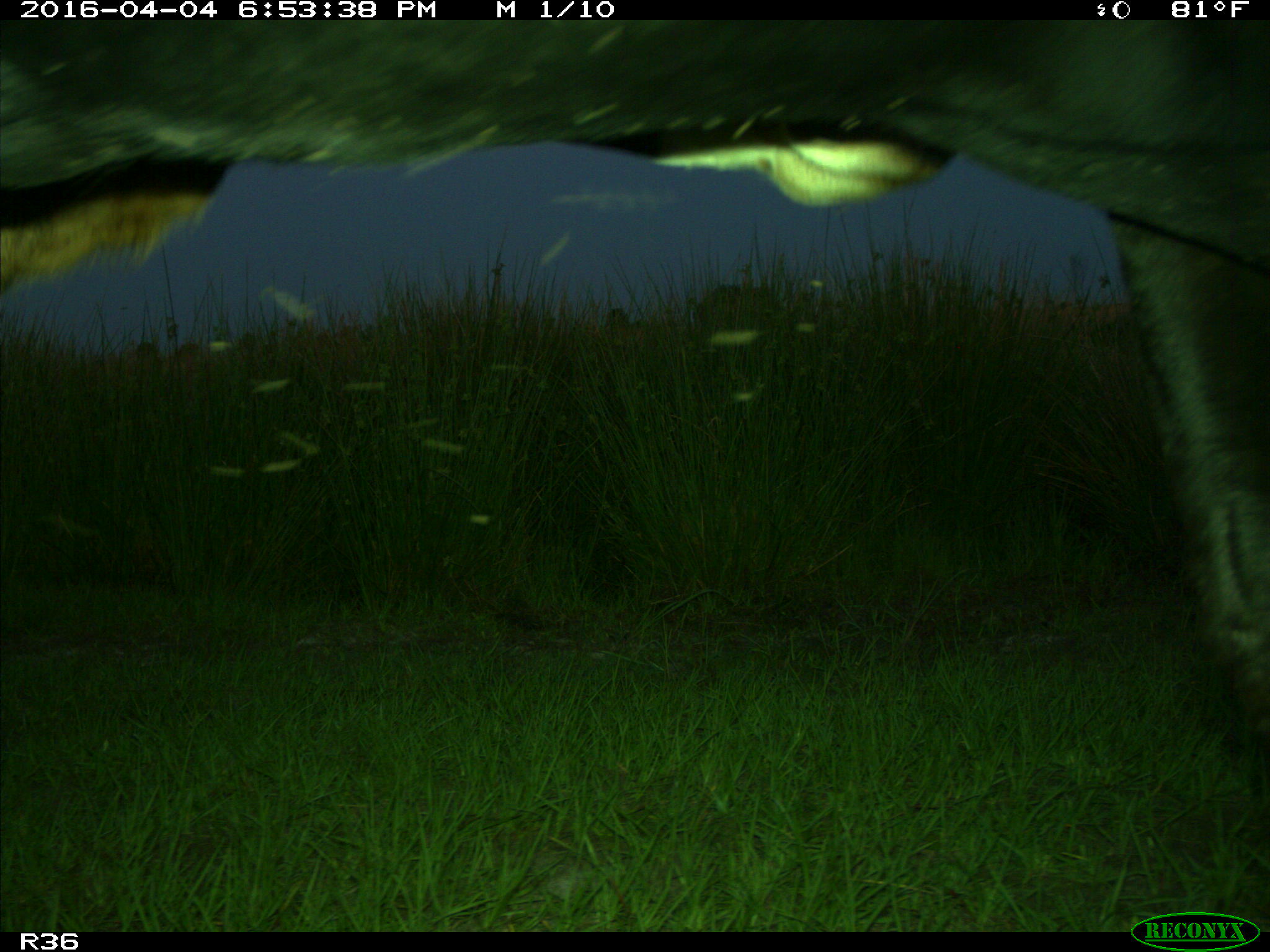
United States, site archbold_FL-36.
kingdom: Animalia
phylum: Chordata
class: Mammalia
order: Artiodactyla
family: Bovidae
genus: Bos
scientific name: Bos taurus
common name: domestic cow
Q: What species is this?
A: Bos taurus (domestic cow).